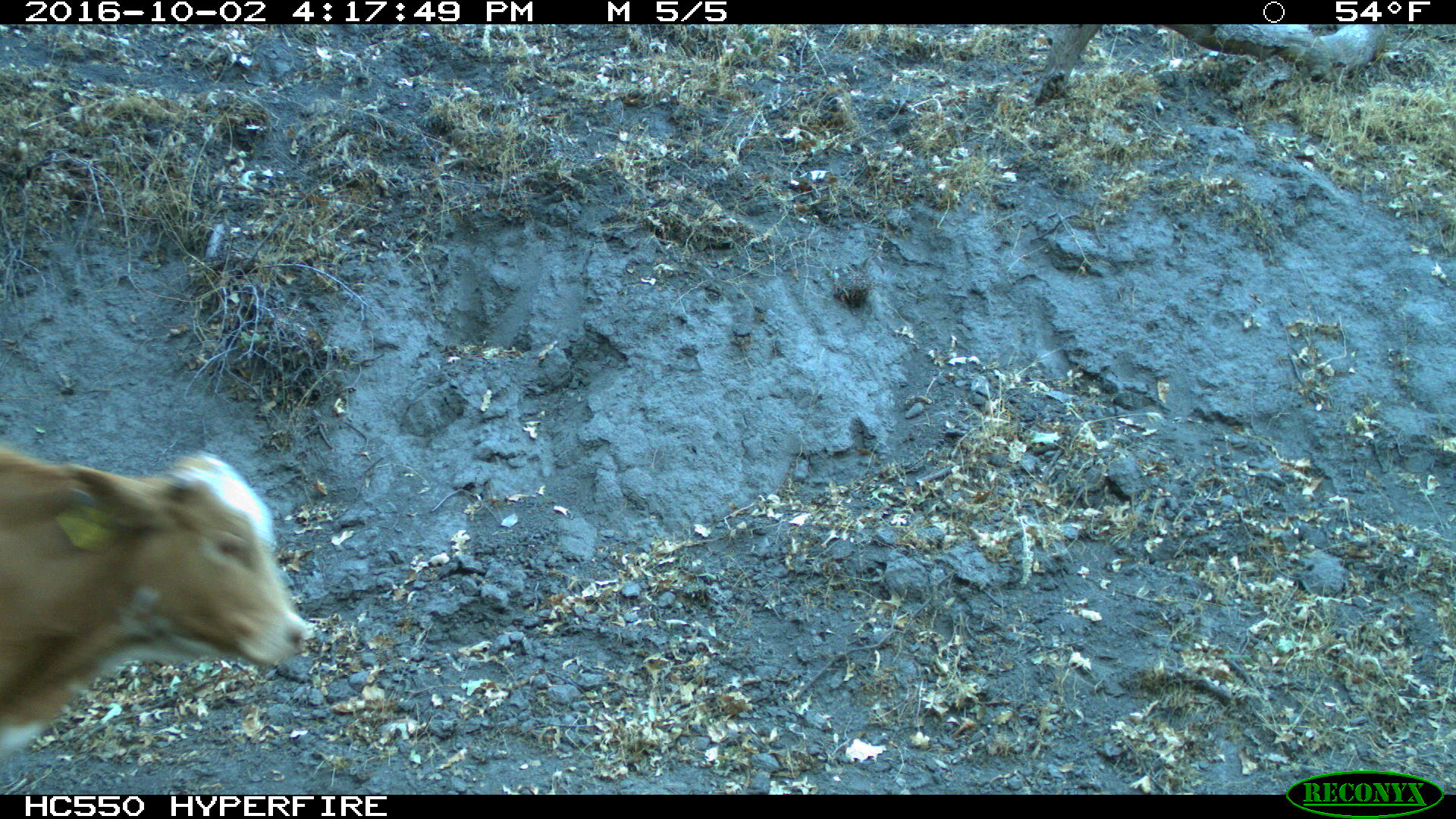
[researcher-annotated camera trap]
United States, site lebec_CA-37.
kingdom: Animalia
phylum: Chordata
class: Mammalia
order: Artiodactyla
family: Bovidae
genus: Bos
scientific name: Bos taurus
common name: domestic cow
Bos taurus (domestic cow).